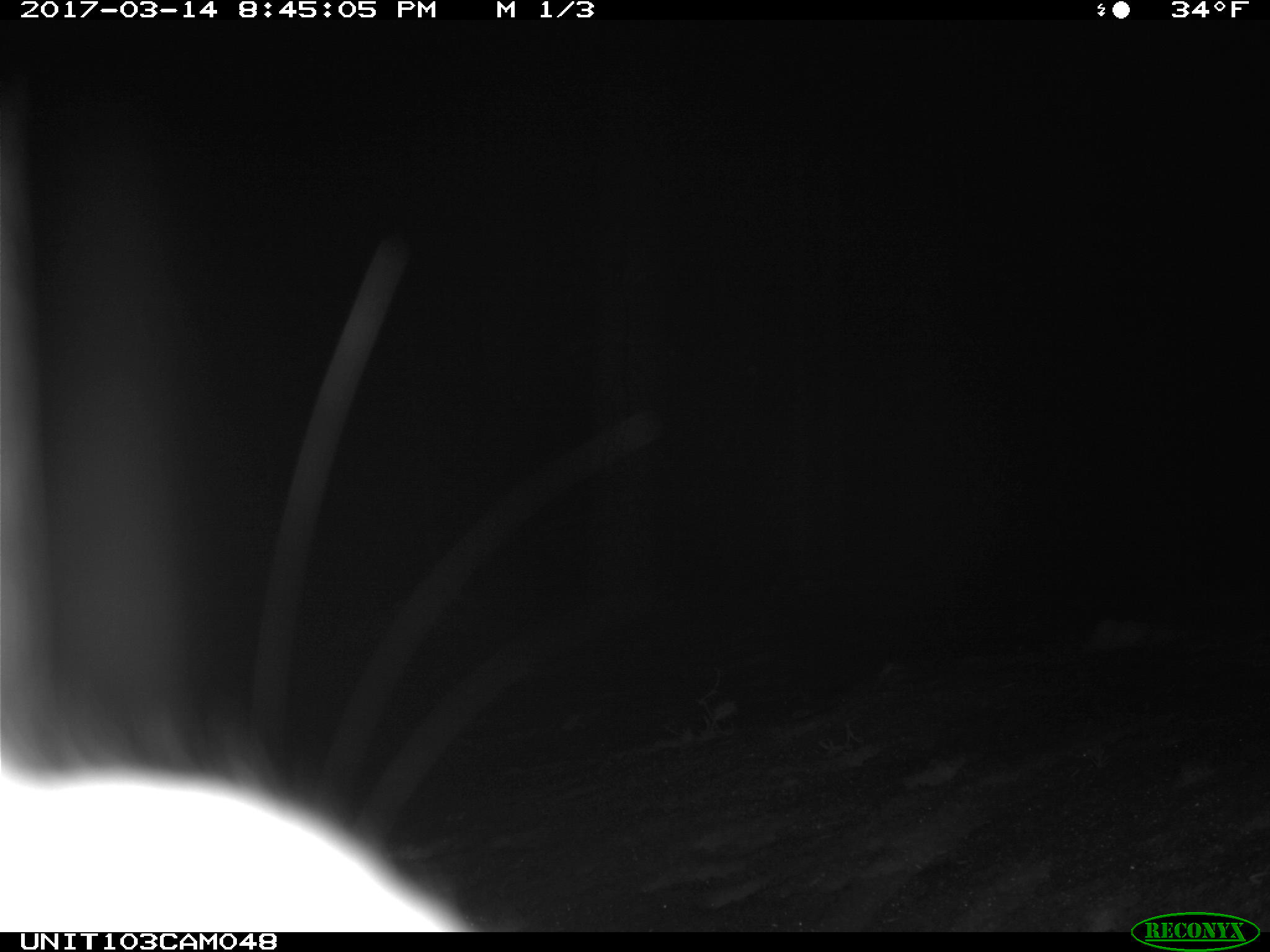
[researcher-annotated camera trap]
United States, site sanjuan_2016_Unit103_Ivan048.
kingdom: Animalia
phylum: Chordata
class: Mammalia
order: Lagomorpha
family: Leporidae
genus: Lepus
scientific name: Lepus americanus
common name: snowshoe hare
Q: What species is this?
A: Lepus americanus (snowshoe hare).